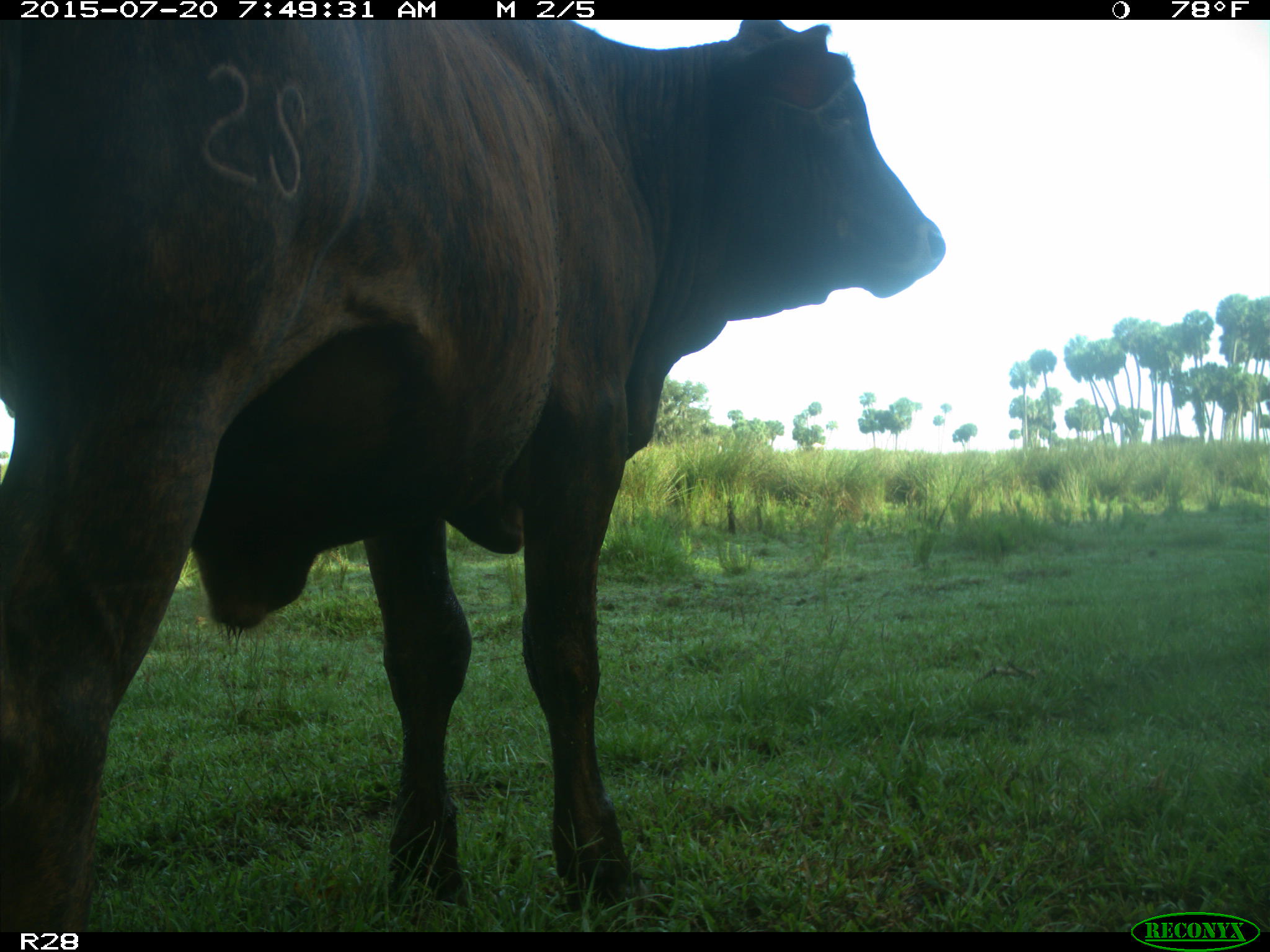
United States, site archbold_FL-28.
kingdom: Animalia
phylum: Chordata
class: Mammalia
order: Artiodactyla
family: Bovidae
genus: Bos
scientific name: Bos taurus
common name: domestic cow